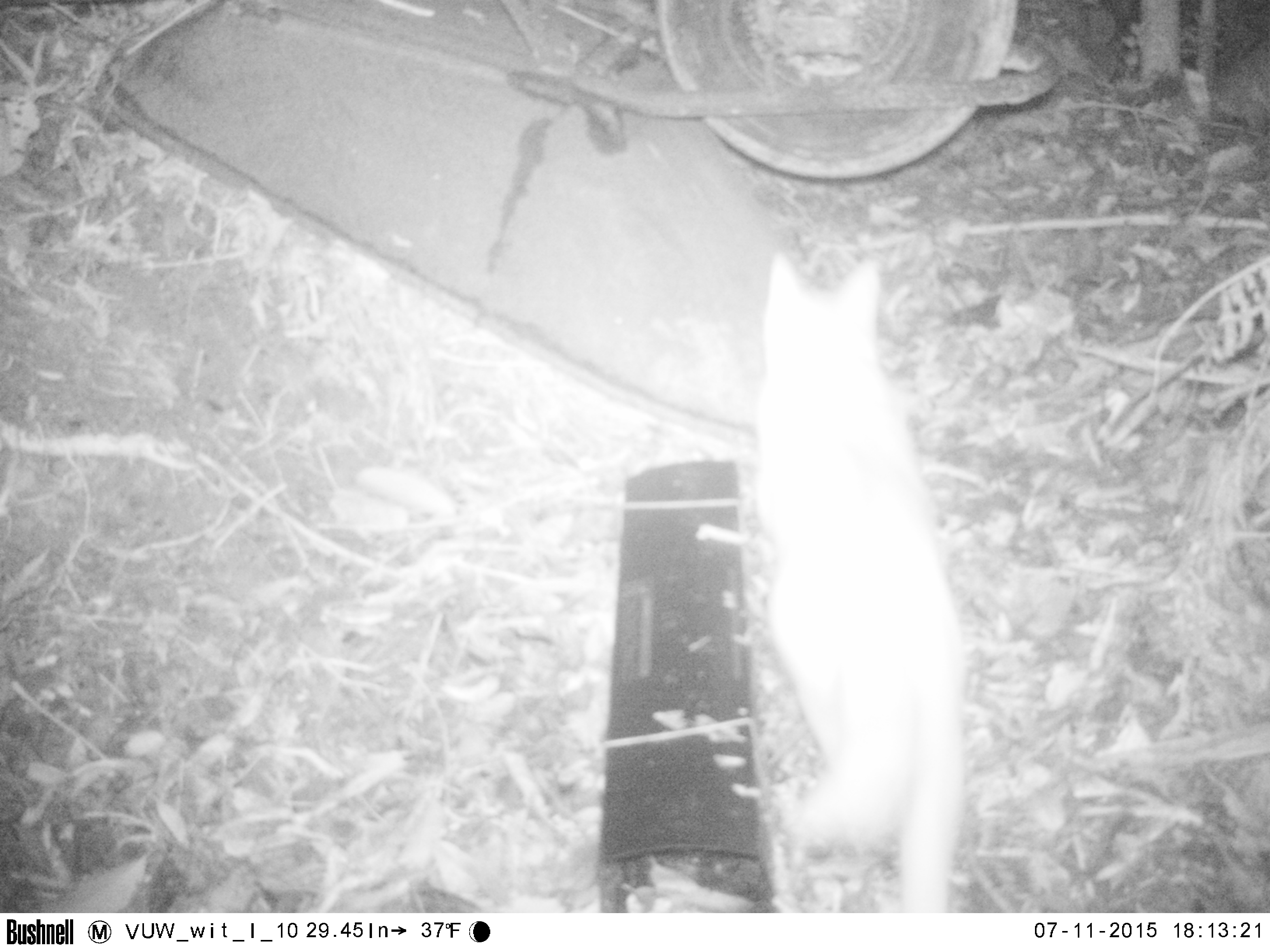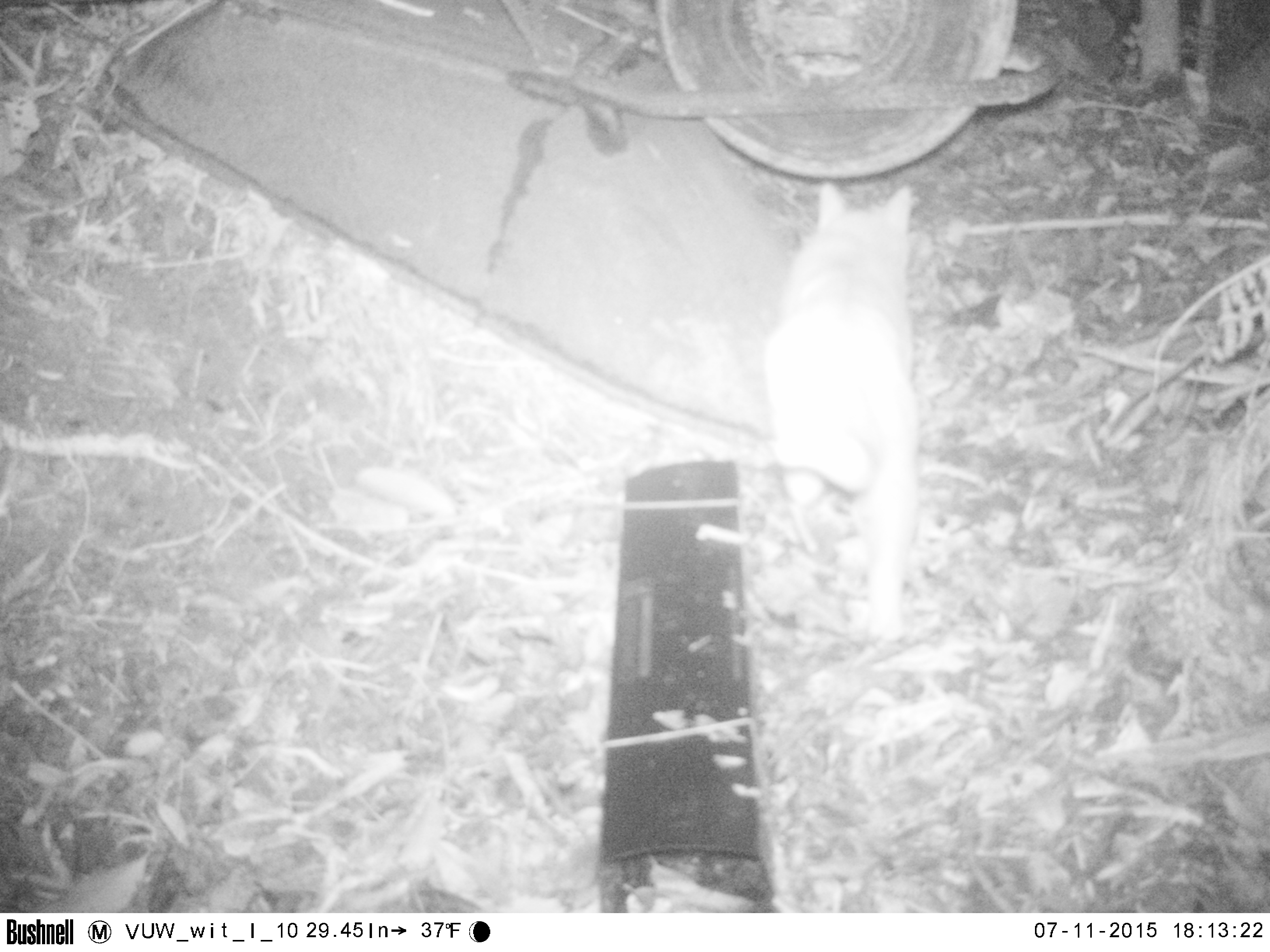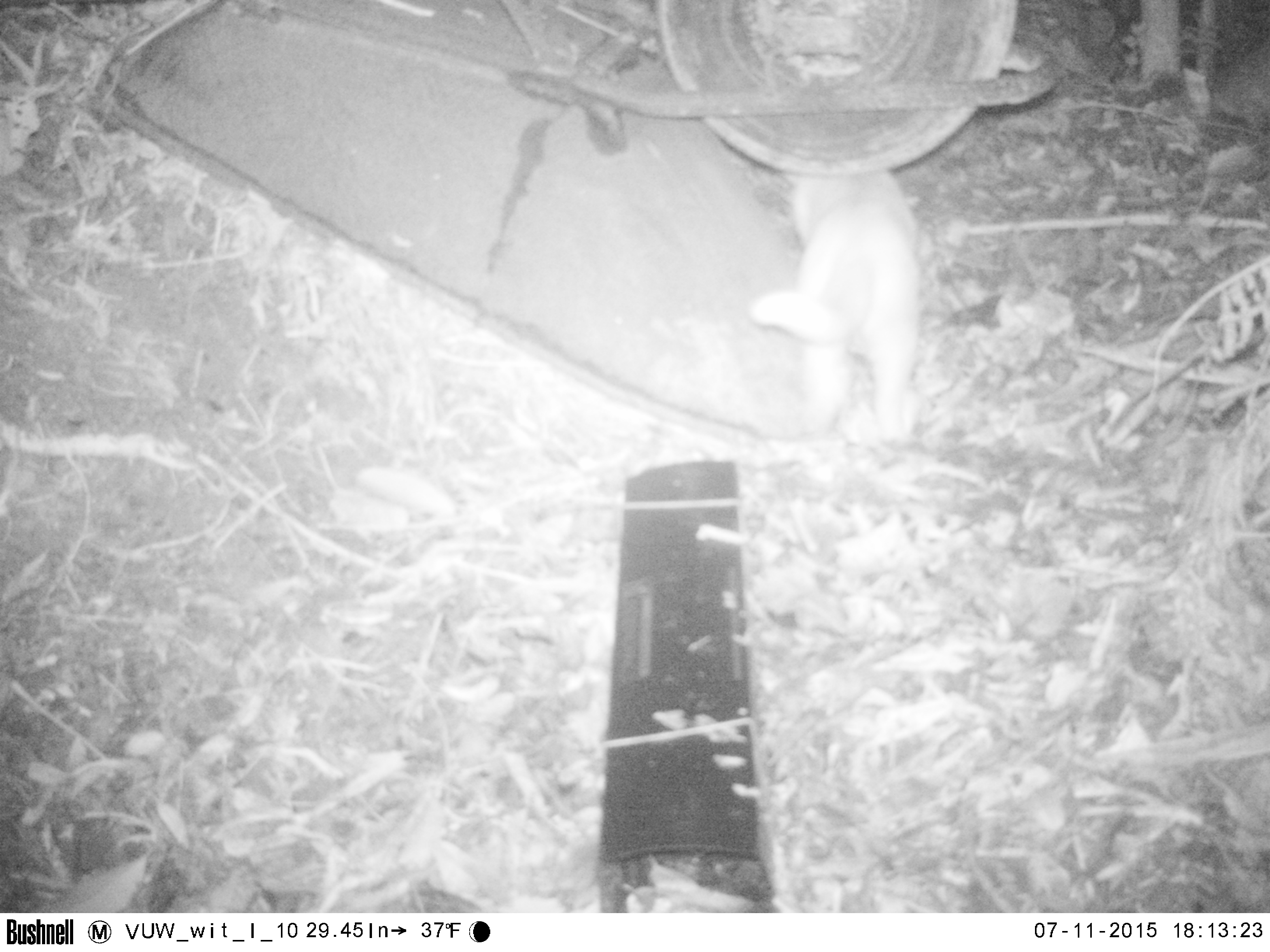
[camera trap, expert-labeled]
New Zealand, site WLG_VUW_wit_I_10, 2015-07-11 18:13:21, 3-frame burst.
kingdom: Animalia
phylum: Chordata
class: Mammalia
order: Carnivora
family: Felidae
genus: Felis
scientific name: Felis catus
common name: domestic cat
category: cat